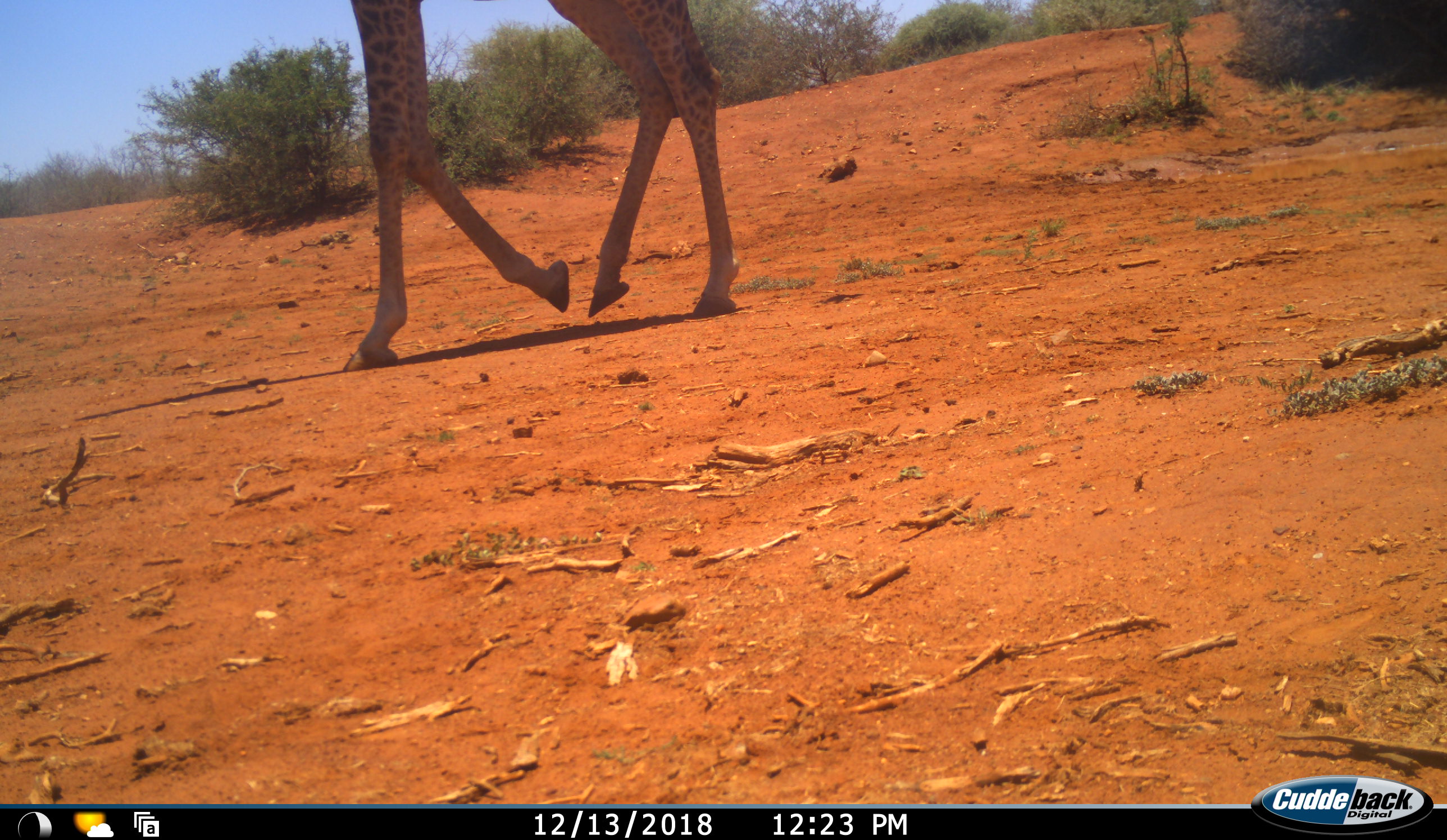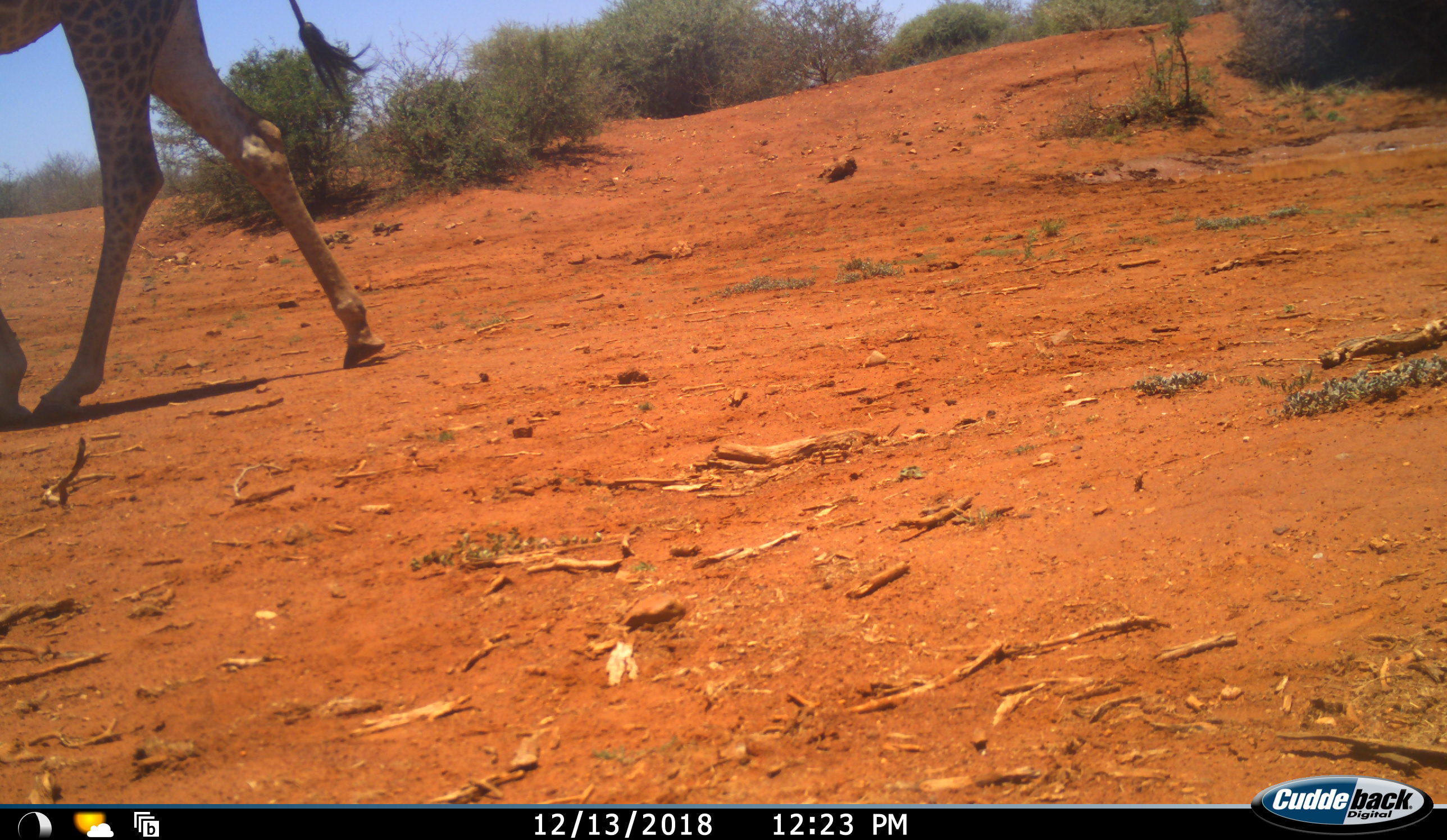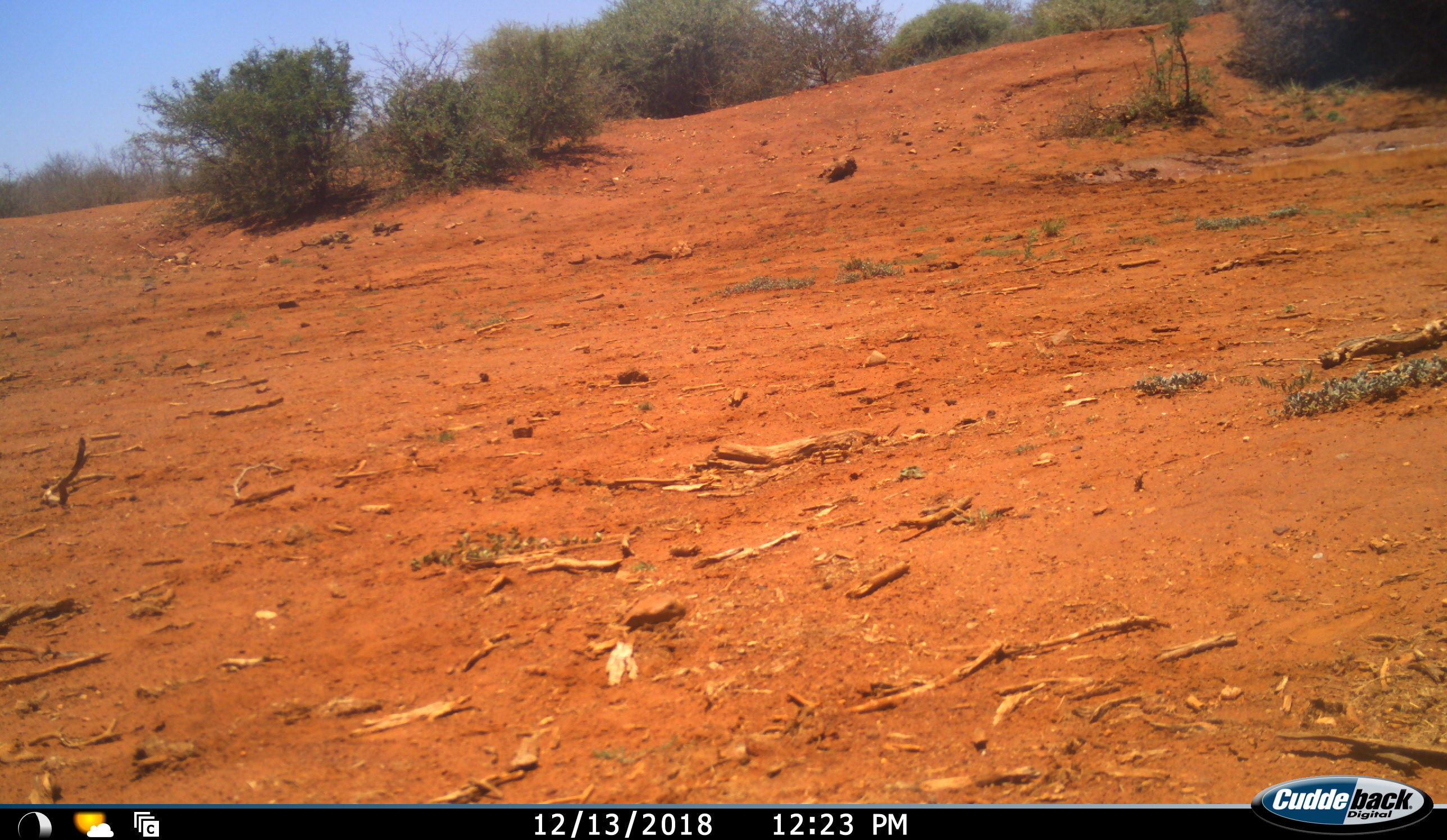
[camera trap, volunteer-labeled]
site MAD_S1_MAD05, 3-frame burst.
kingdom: Animalia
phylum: Chordata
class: Mammalia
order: Artiodactyla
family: Giraffidae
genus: Giraffa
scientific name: Giraffa camelopardalis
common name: giraffe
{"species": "giraffe (Giraffa camelopardalis)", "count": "1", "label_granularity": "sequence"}